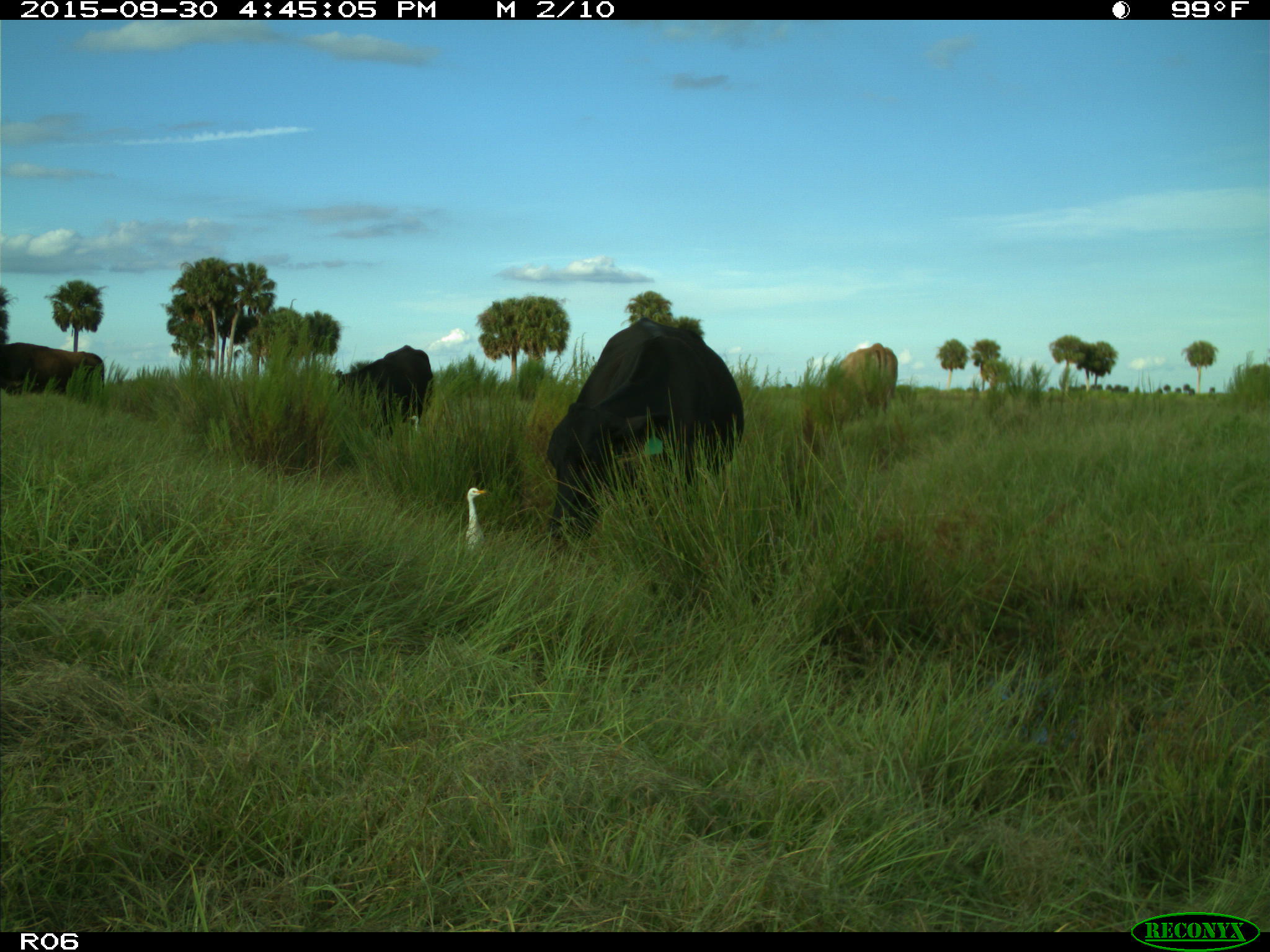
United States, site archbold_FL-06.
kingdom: Animalia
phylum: Chordata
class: Mammalia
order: Artiodactyla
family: Bovidae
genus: Bos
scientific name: Bos taurus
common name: domestic cow